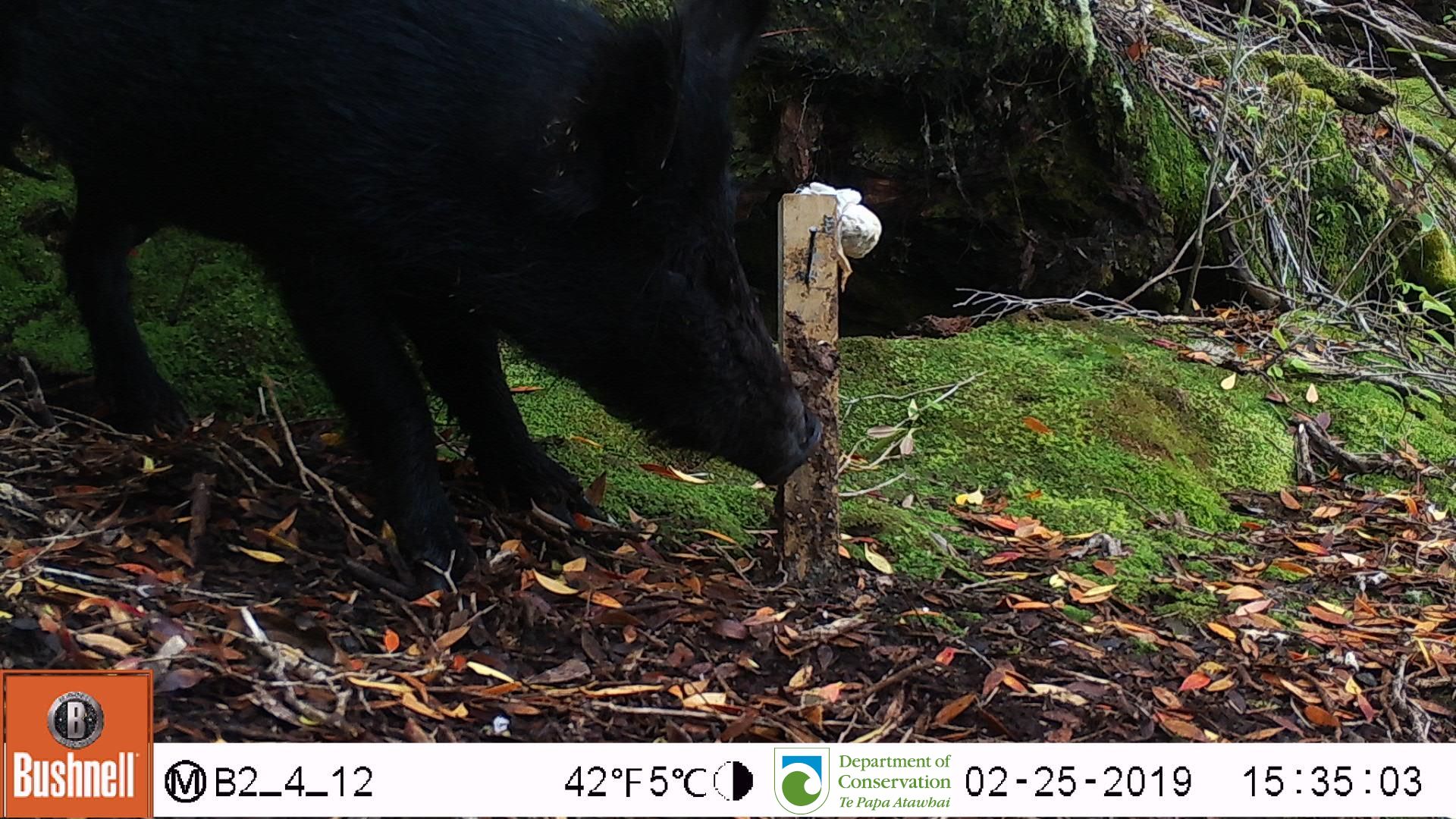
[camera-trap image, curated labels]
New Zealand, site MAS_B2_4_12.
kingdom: Animalia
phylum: Chordata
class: Mammalia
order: Artiodactyla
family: Suidae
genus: Sus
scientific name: Sus scrofa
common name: pig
Pig (Sus scrofa).